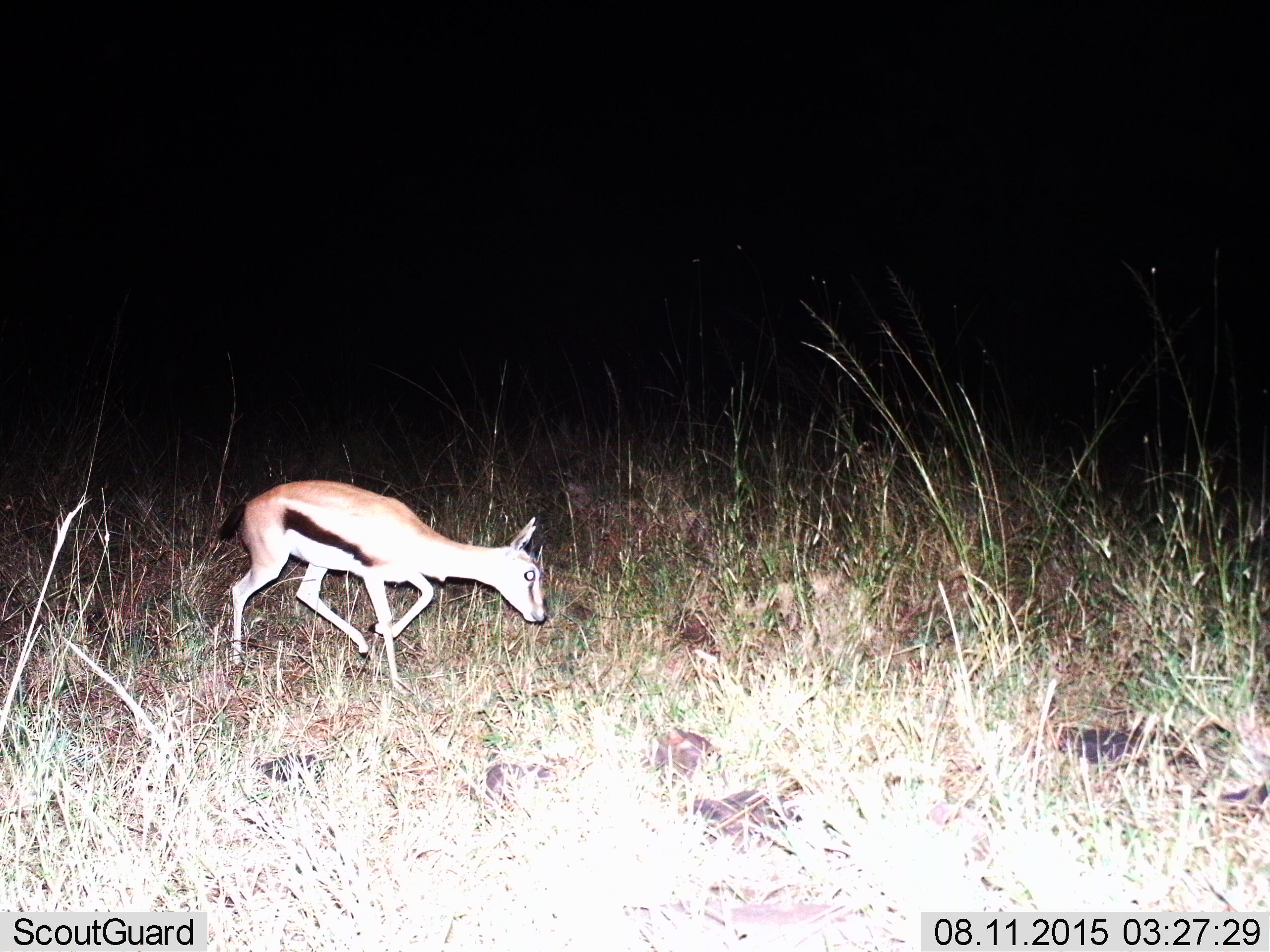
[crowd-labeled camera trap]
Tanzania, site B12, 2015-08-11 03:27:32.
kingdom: Animalia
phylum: Chordata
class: Mammalia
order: Artiodactyla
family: Bovidae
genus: Eudorcas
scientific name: Eudorcas thomsonii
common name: thomson's gazelle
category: gazellethomsons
Gazellethomsons (thomson's gazelle) (Eudorcas thomsonii), count 1. Behavior (volunteer vote fractions): standing 11%, resting 0%, moving 84%, interacting 0%. Young present (vote fraction): 42%. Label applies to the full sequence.